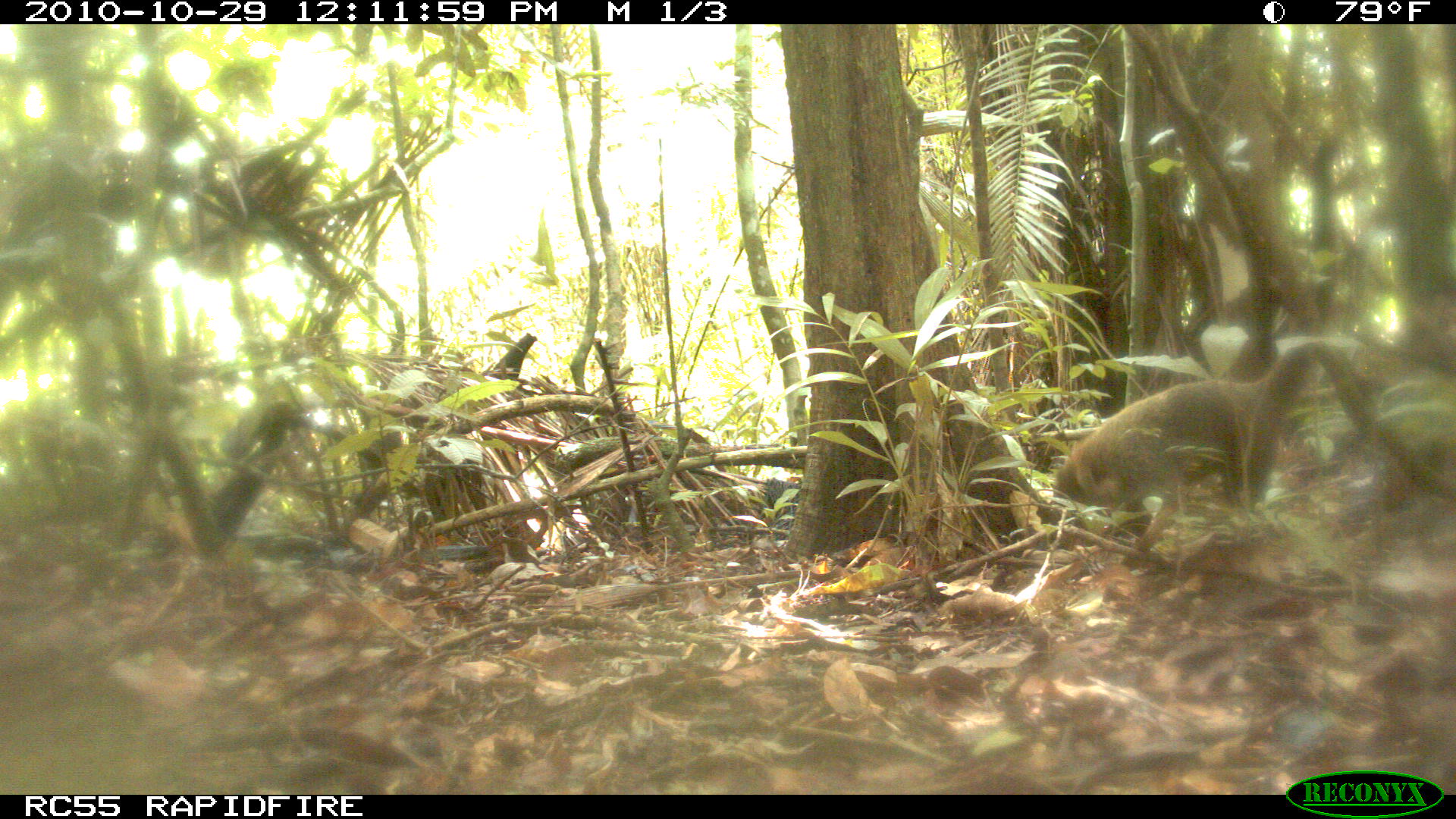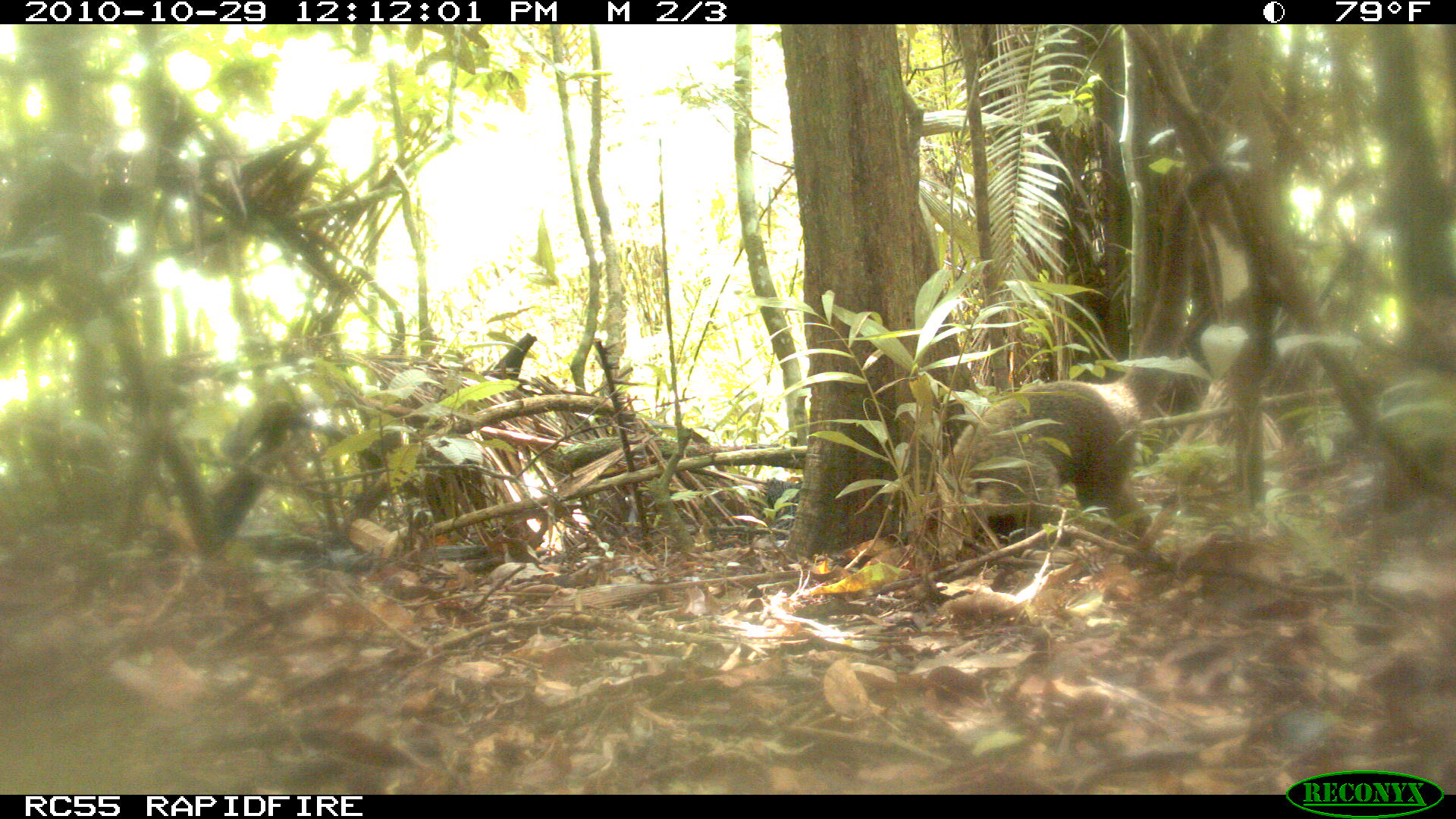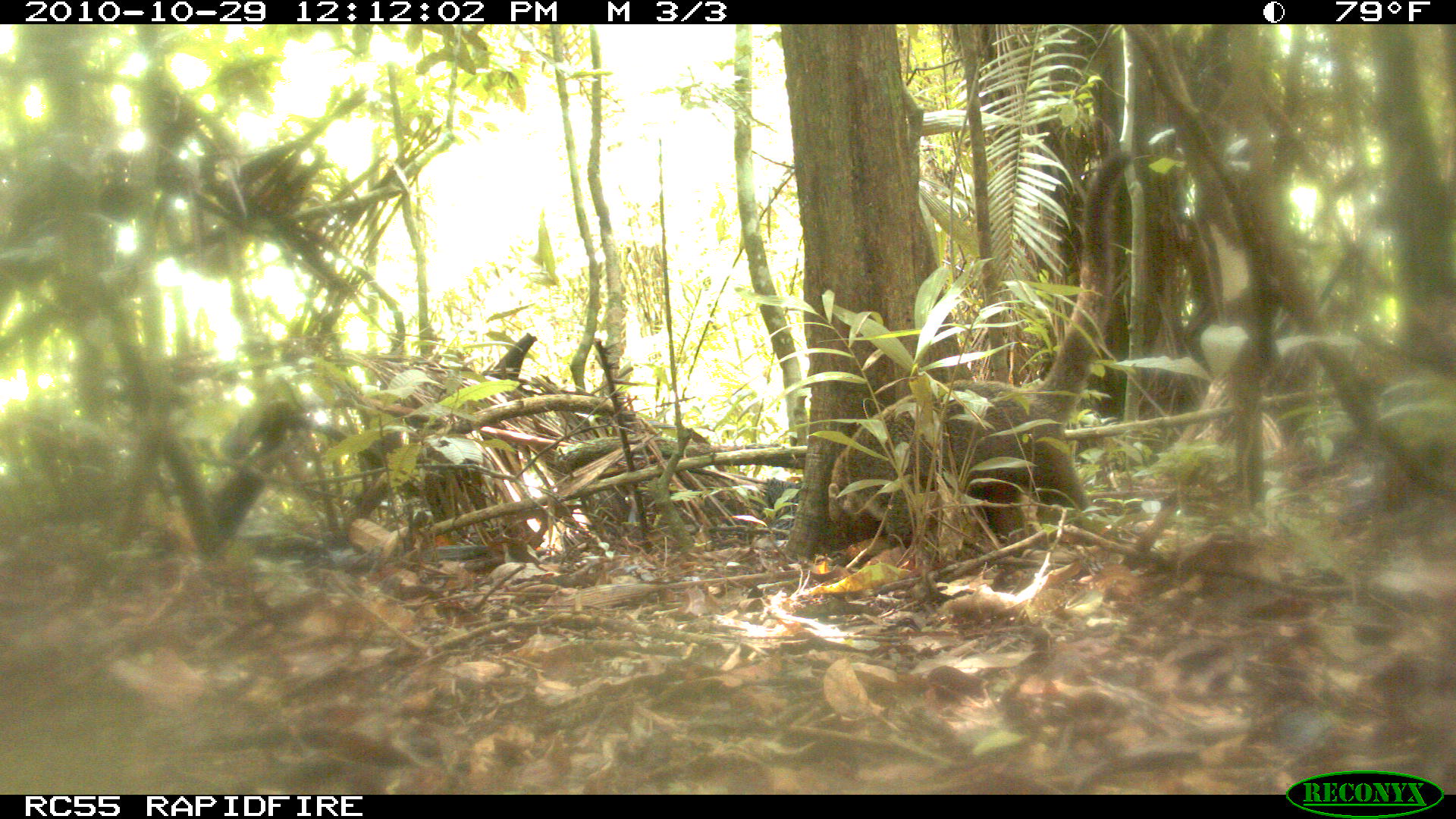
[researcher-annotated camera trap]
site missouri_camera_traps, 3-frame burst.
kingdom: Animalia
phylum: Chordata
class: Mammalia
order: Carnivora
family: Procyonidae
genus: Nasua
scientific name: Nasua narica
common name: white-nosed coati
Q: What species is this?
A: White-nosed coati (Nasua narica).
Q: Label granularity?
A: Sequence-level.